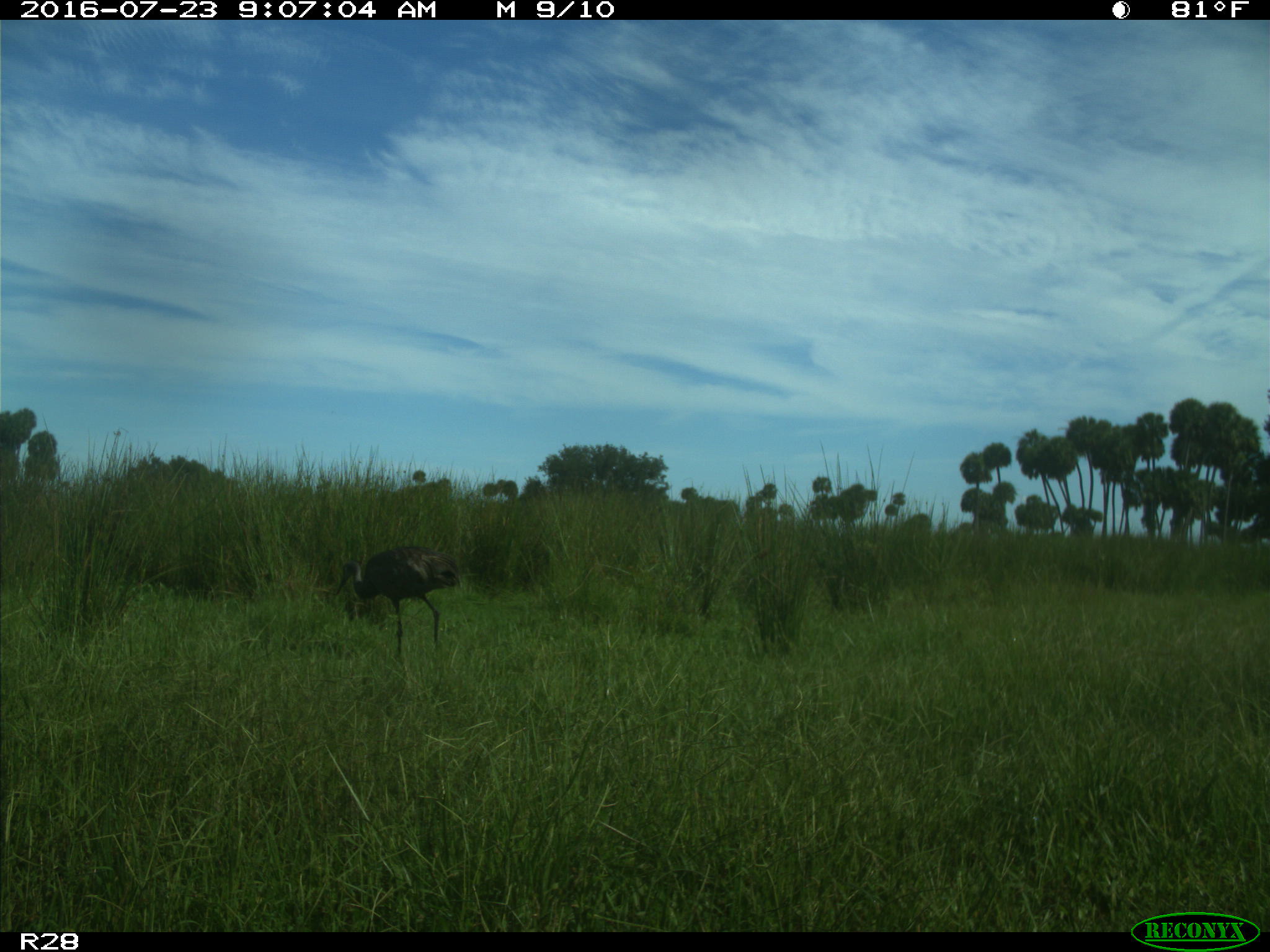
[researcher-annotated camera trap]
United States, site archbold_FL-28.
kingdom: Animalia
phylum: Chordata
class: Aves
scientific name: Aves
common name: birds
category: unidentified bird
Unidentified bird (birds) (Aves).